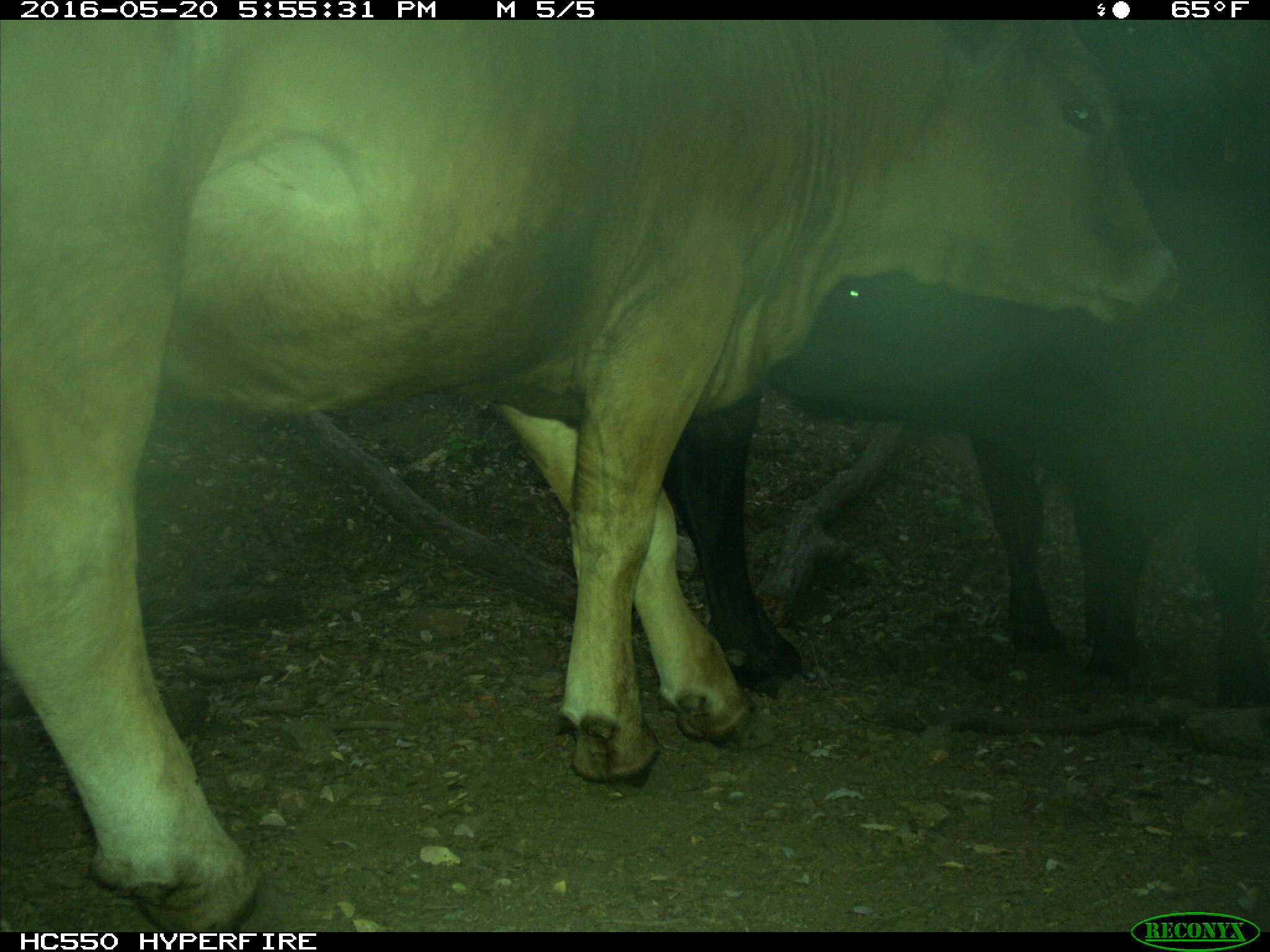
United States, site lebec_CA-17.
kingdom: Animalia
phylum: Chordata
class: Mammalia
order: Artiodactyla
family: Bovidae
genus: Bos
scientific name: Bos taurus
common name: domestic cow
Bos taurus (domestic cow).